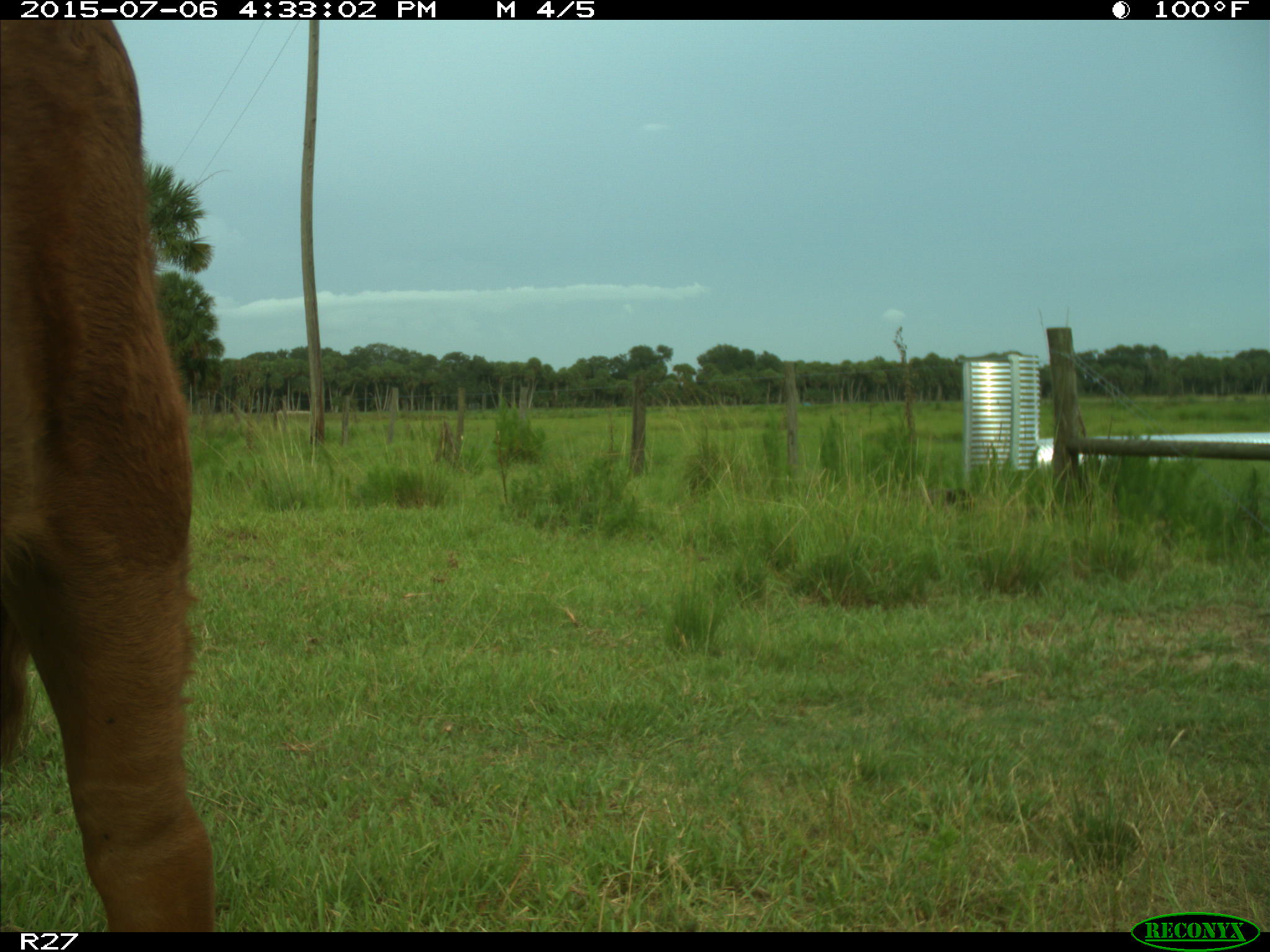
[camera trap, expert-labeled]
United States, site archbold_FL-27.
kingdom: Animalia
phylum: Chordata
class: Mammalia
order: Artiodactyla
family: Bovidae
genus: Bos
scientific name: Bos taurus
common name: domestic cow